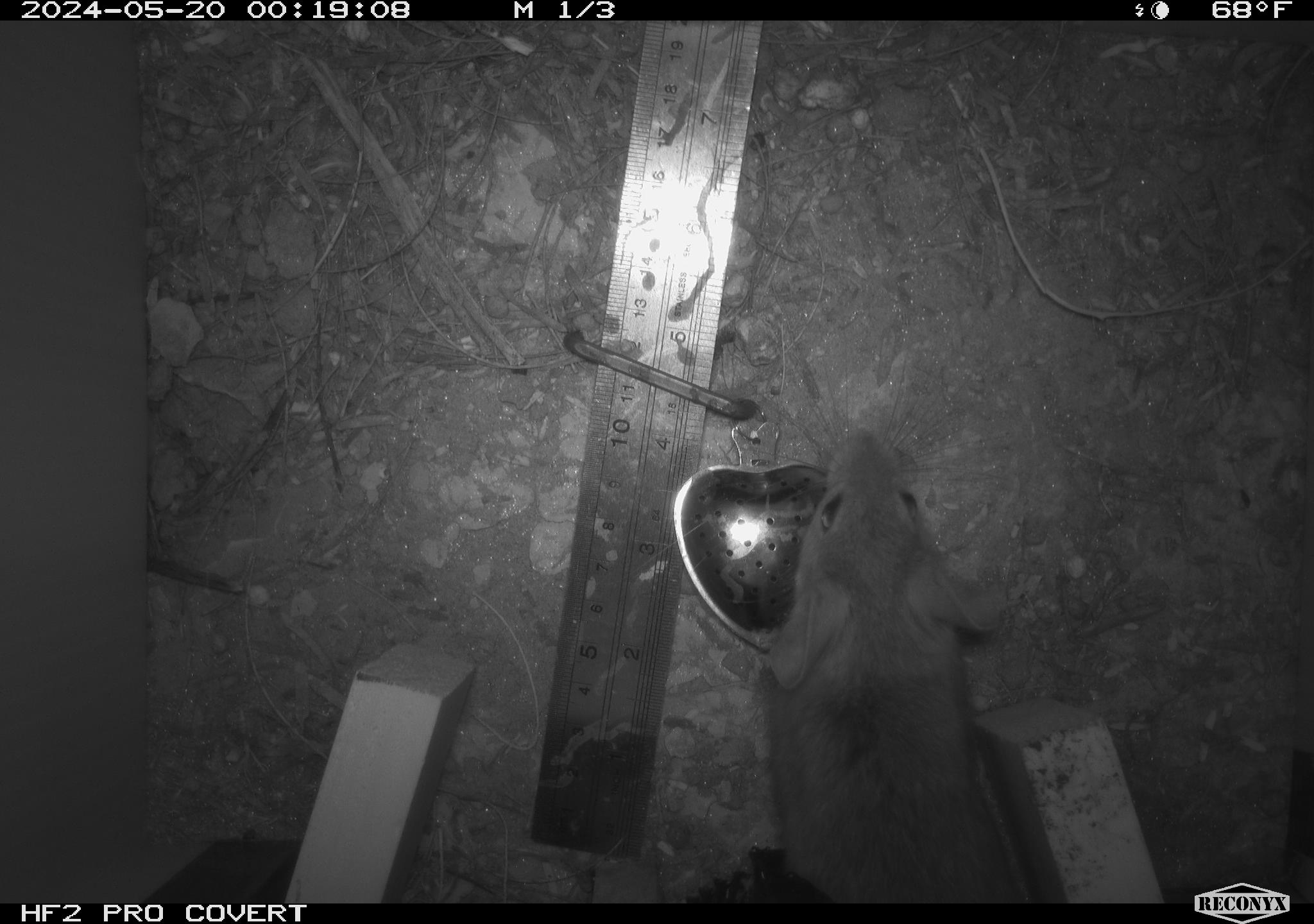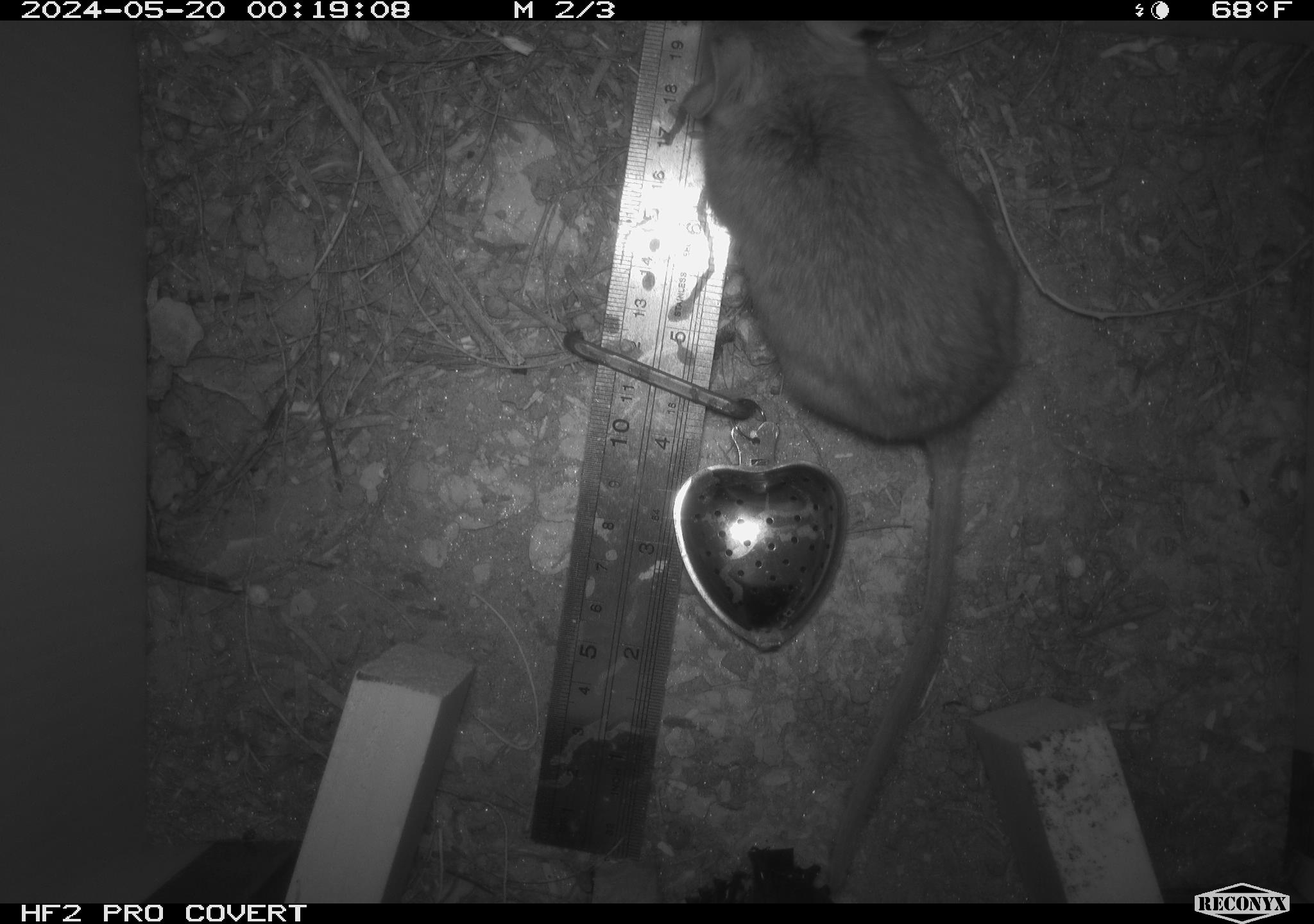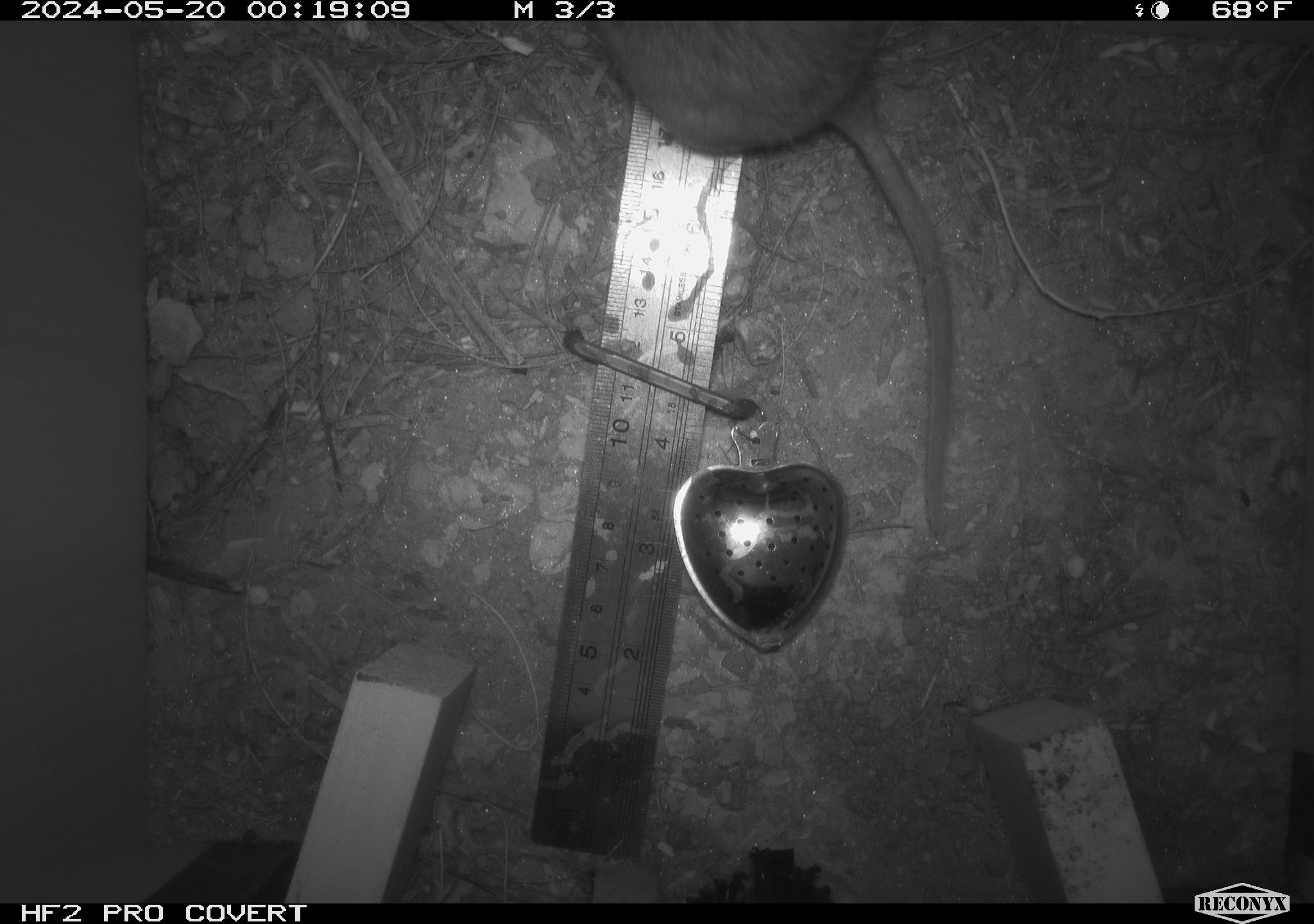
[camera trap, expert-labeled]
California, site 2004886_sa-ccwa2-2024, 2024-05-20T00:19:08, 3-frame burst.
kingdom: Animalia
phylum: Chordata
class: Mammalia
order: Rodentia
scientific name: Rodentia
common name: woodrat or rat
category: woodrat or rat species